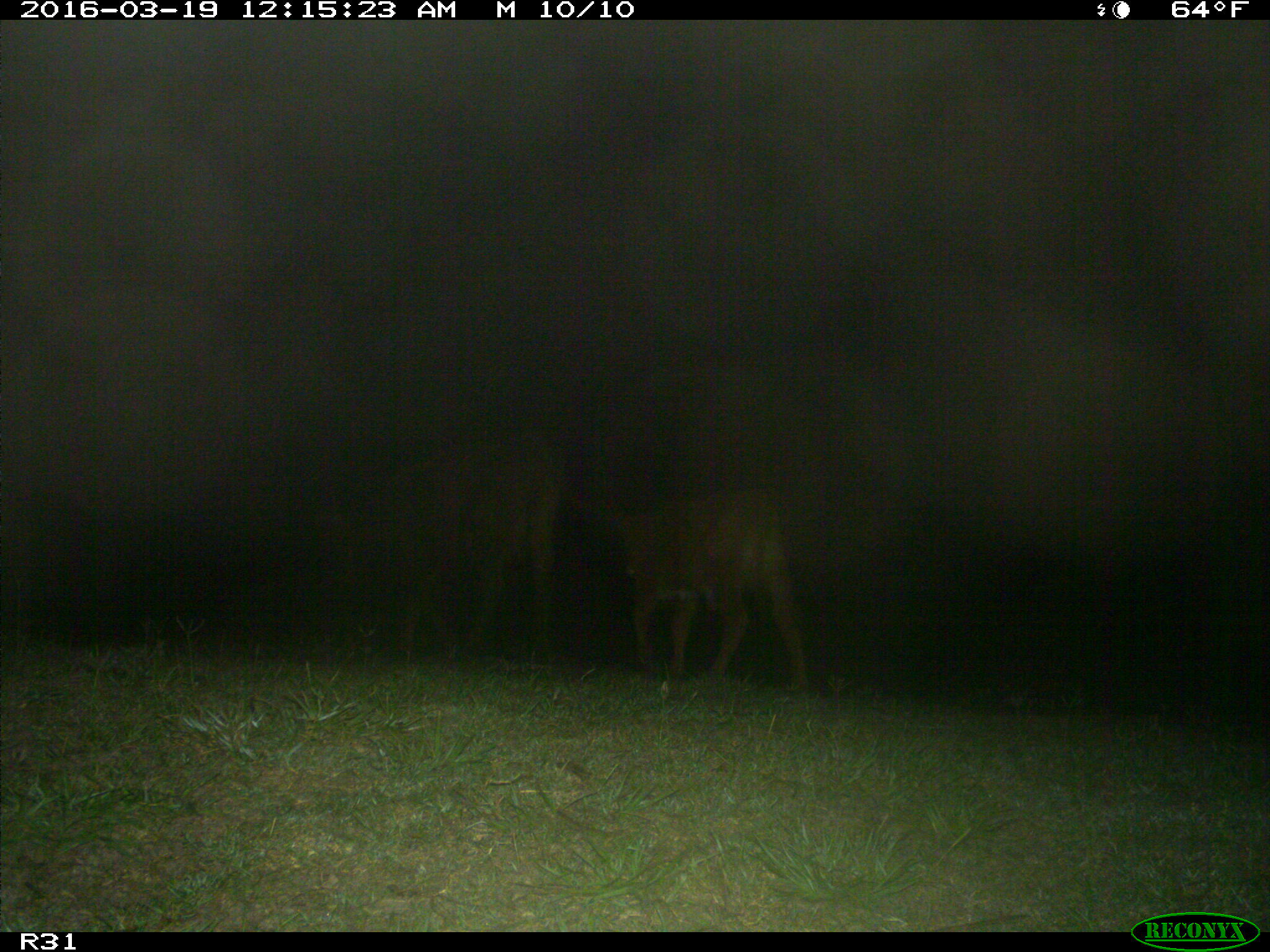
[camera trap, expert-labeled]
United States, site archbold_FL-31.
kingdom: Animalia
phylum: Chordata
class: Mammalia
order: Artiodactyla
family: Bovidae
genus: Bos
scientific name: Bos taurus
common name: domestic cow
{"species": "Bos taurus (domestic cow)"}